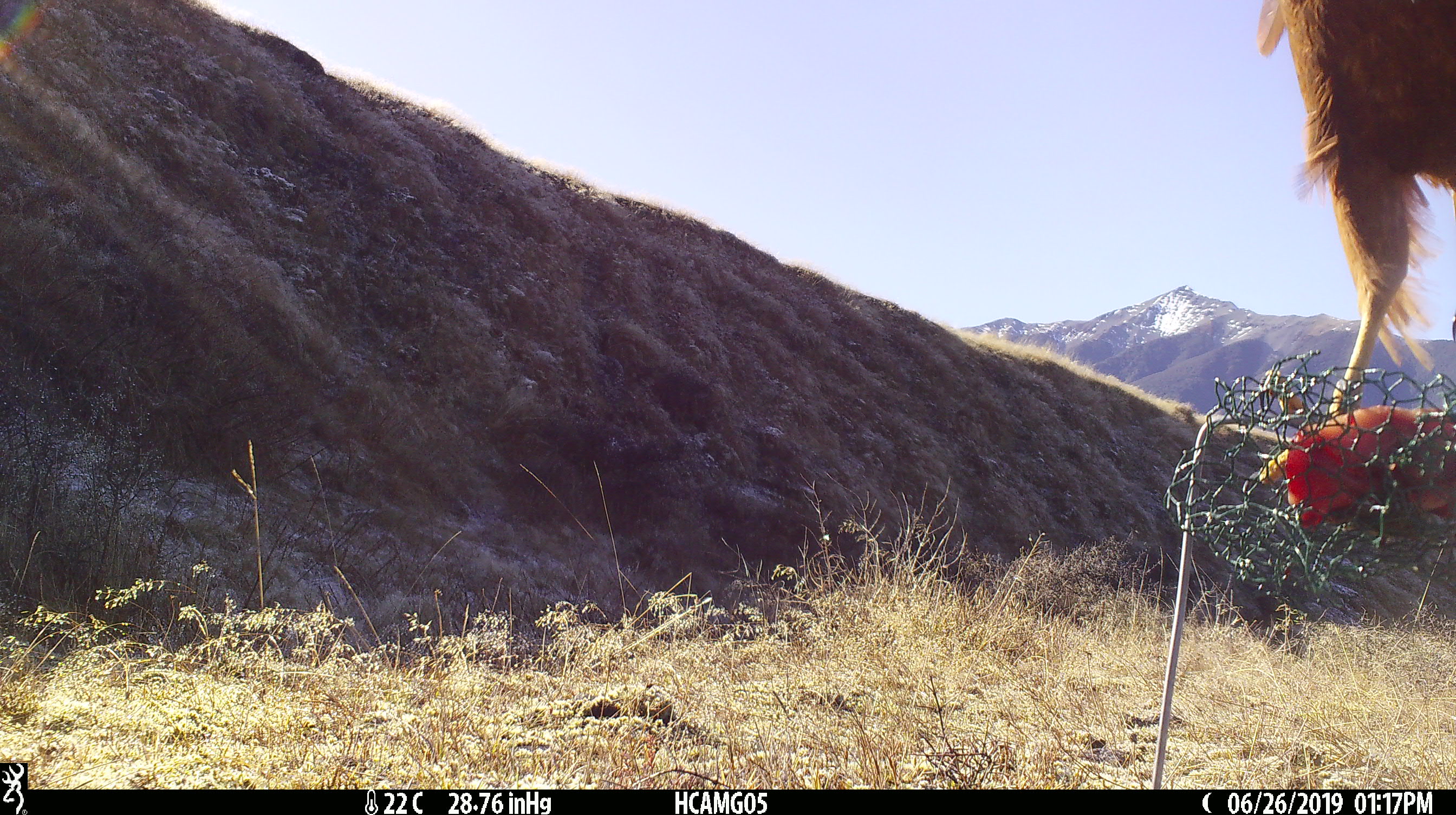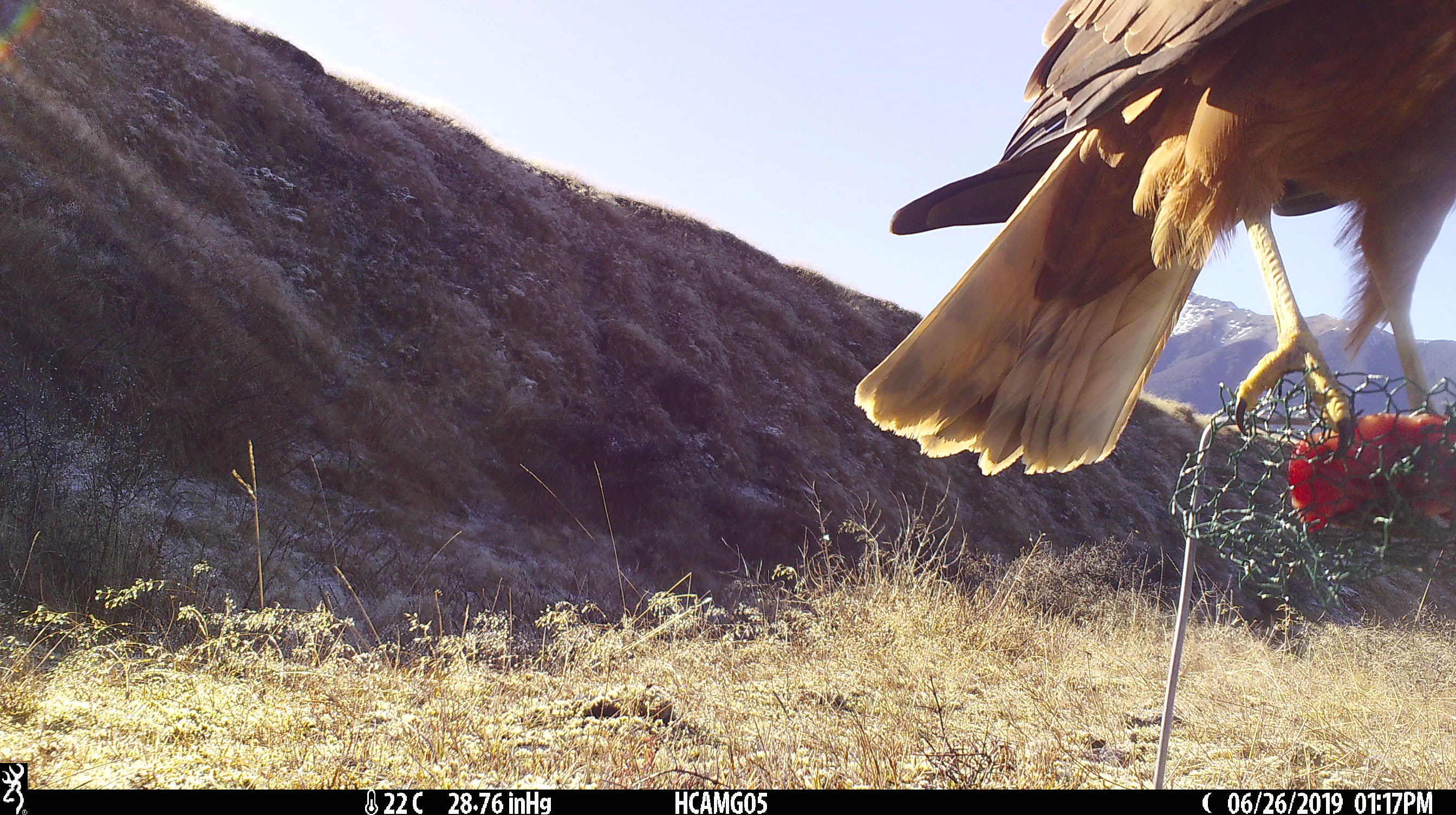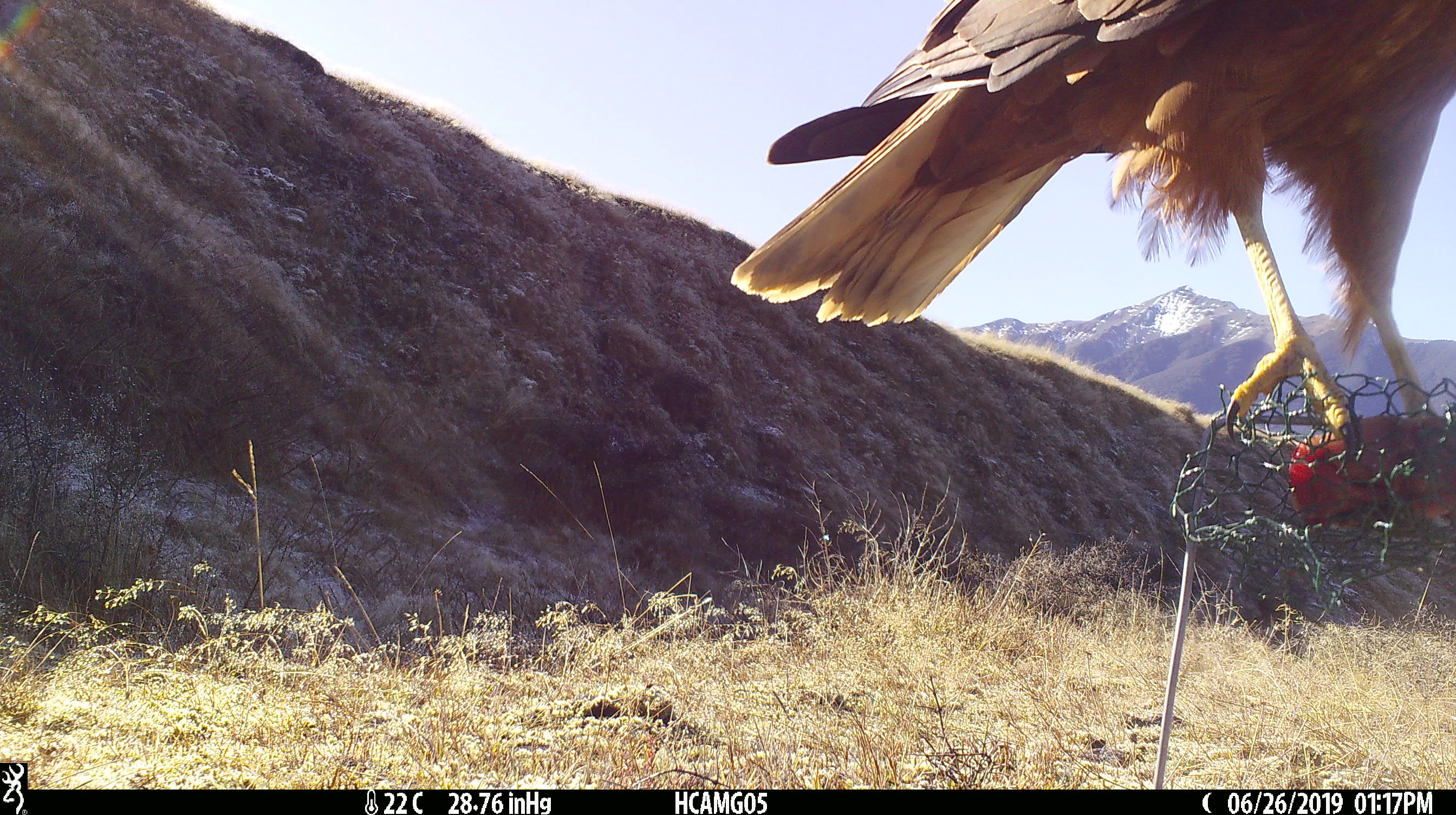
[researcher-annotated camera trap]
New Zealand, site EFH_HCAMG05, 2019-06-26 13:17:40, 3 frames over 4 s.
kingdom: Animalia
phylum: Chordata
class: Aves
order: Accipitriformes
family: Accipitridae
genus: Circus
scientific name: Circus approximans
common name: swamp harrier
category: harrier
Harrier (swamp harrier) (Circus approximans).